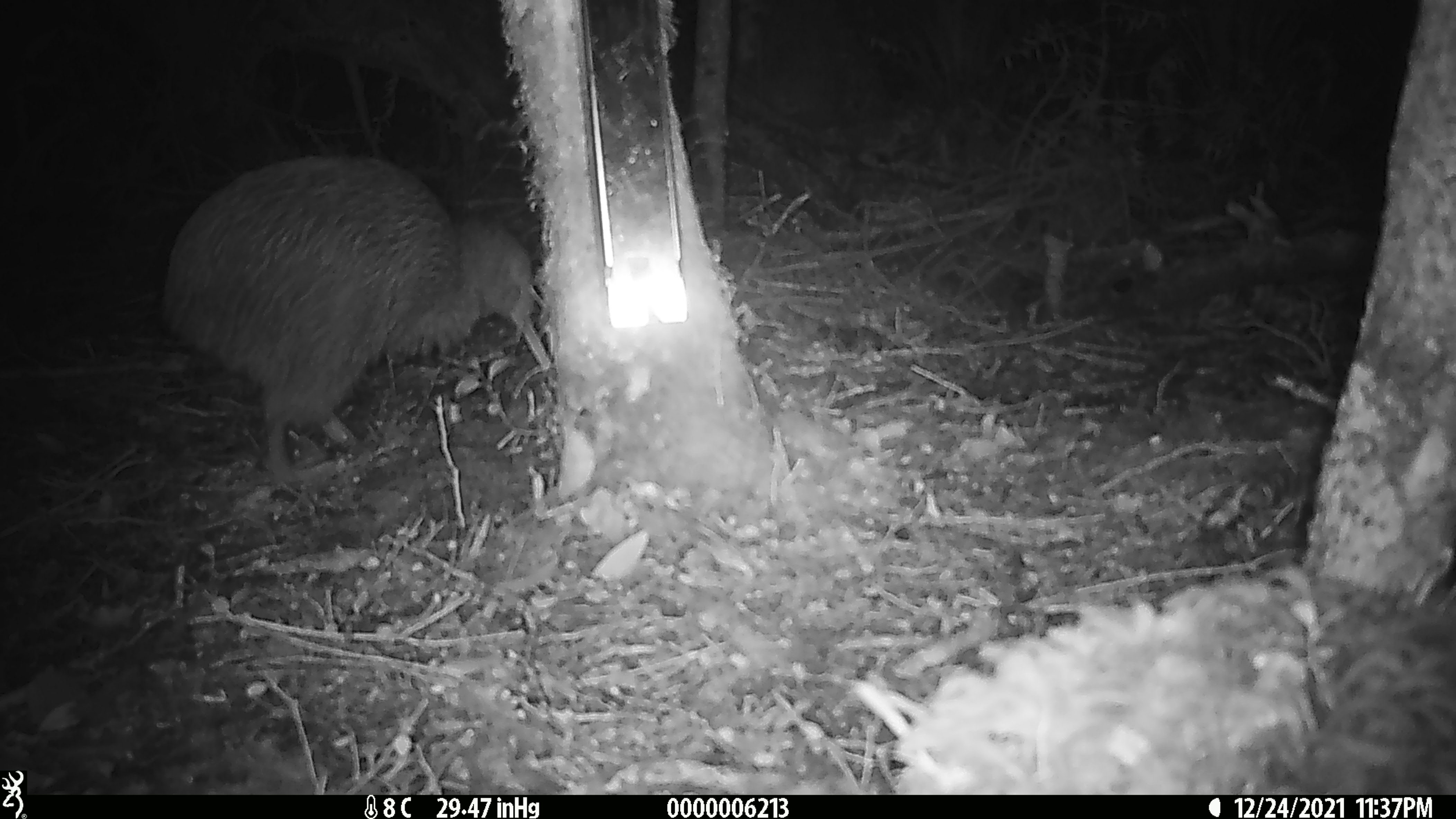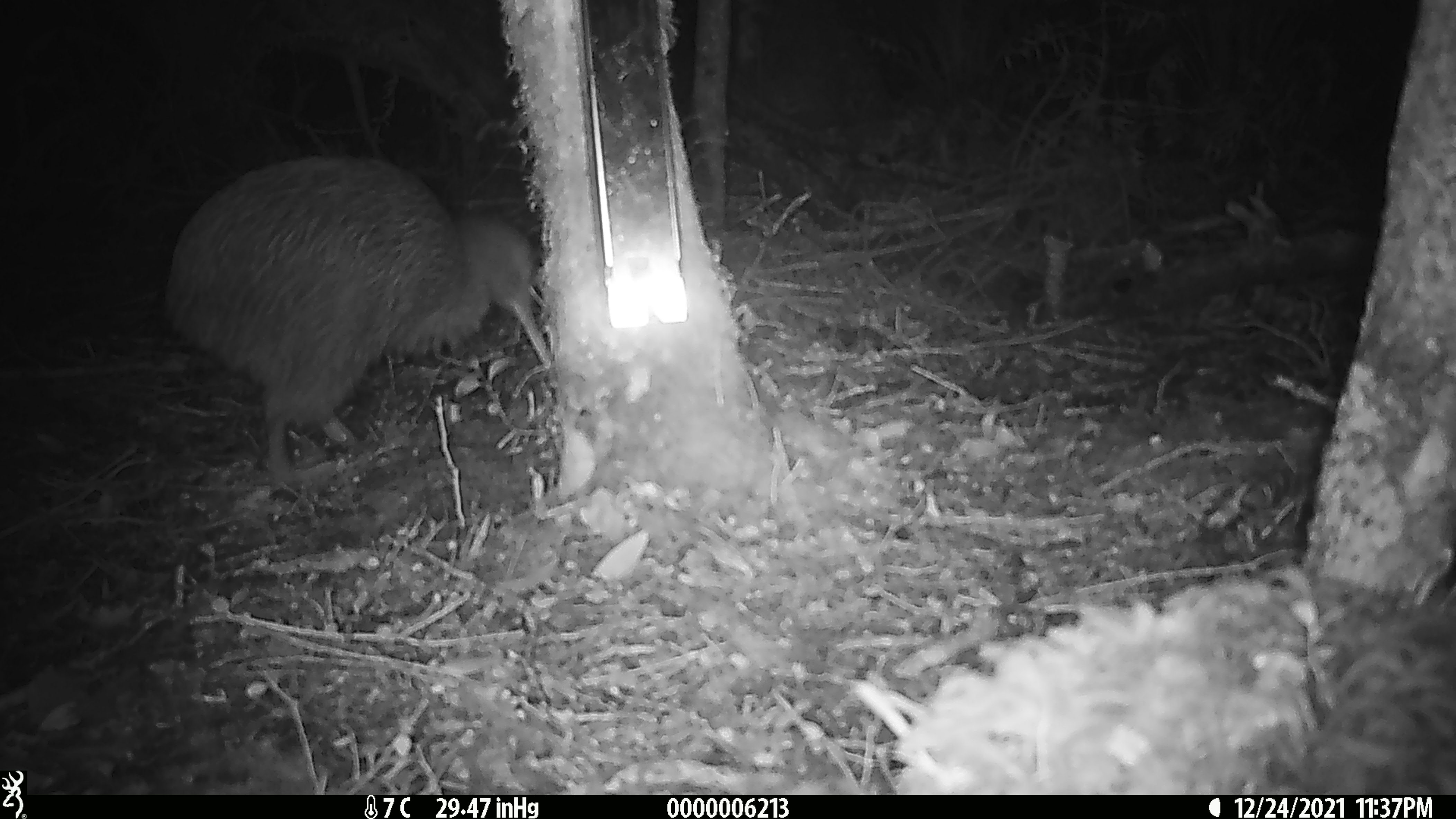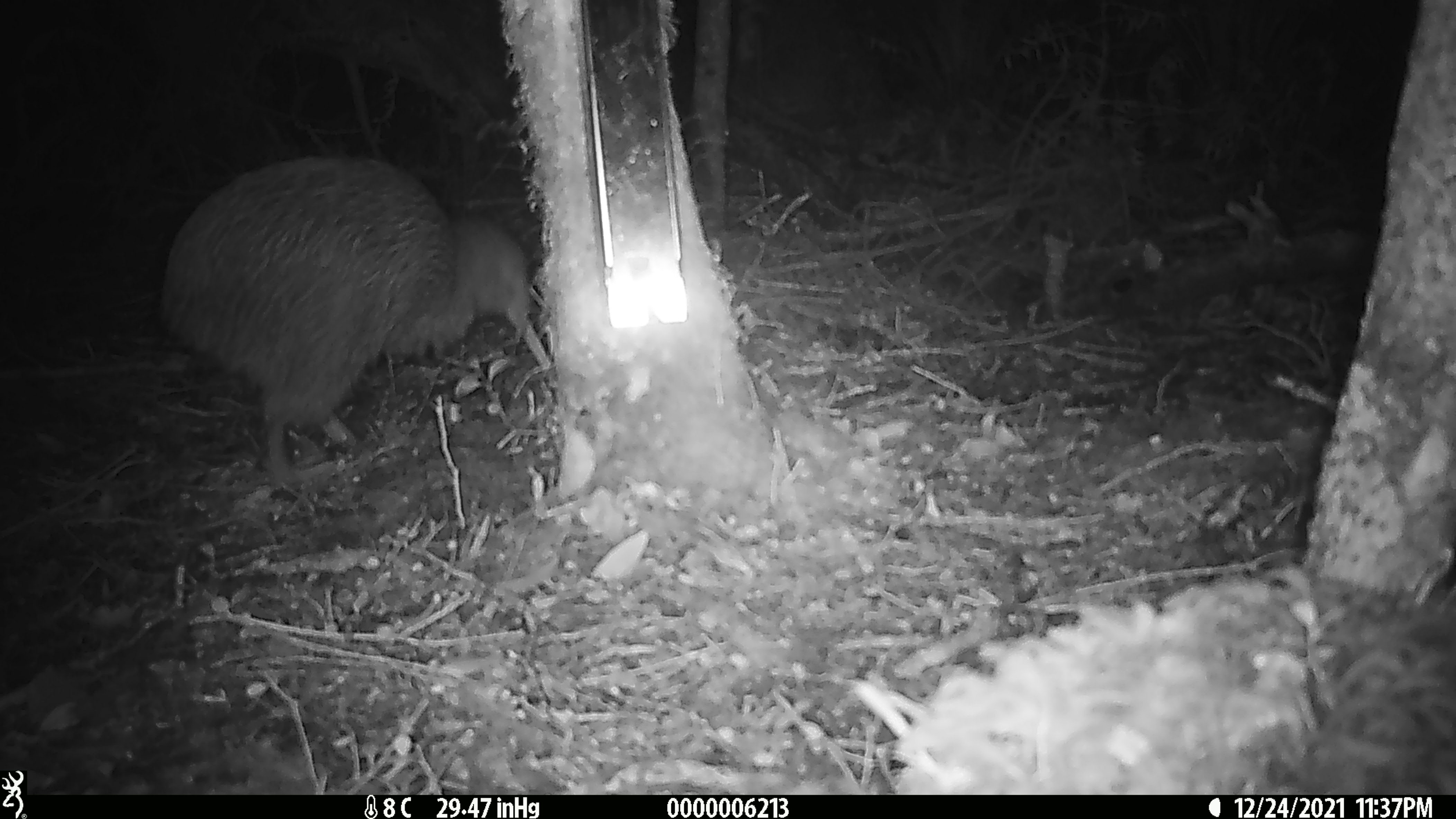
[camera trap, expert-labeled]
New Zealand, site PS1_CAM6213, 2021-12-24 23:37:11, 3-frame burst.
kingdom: Animalia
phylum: Chordata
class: Aves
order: Apterygiformes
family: Apterygidae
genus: Apteryx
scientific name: Apteryx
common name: kiwi